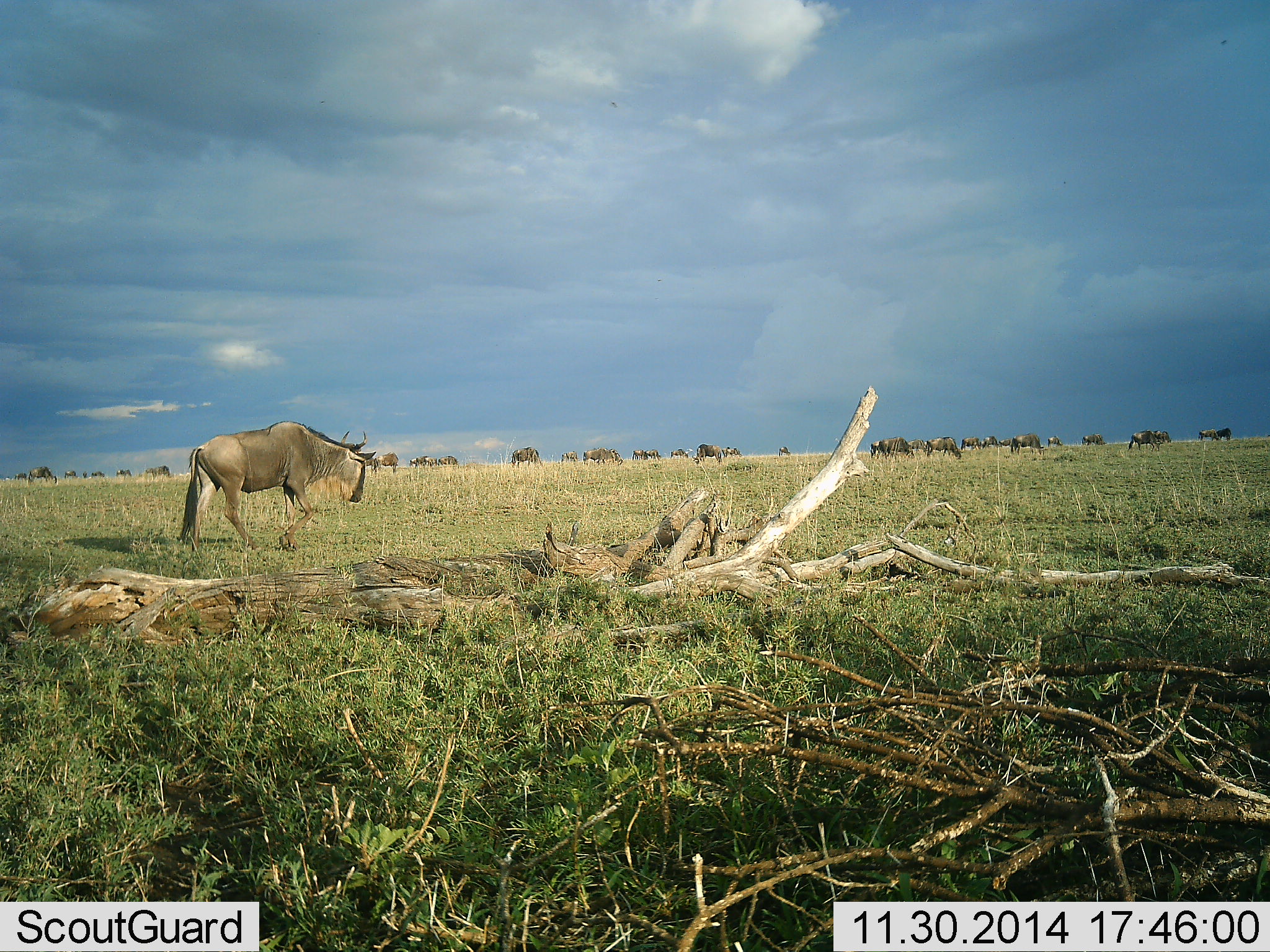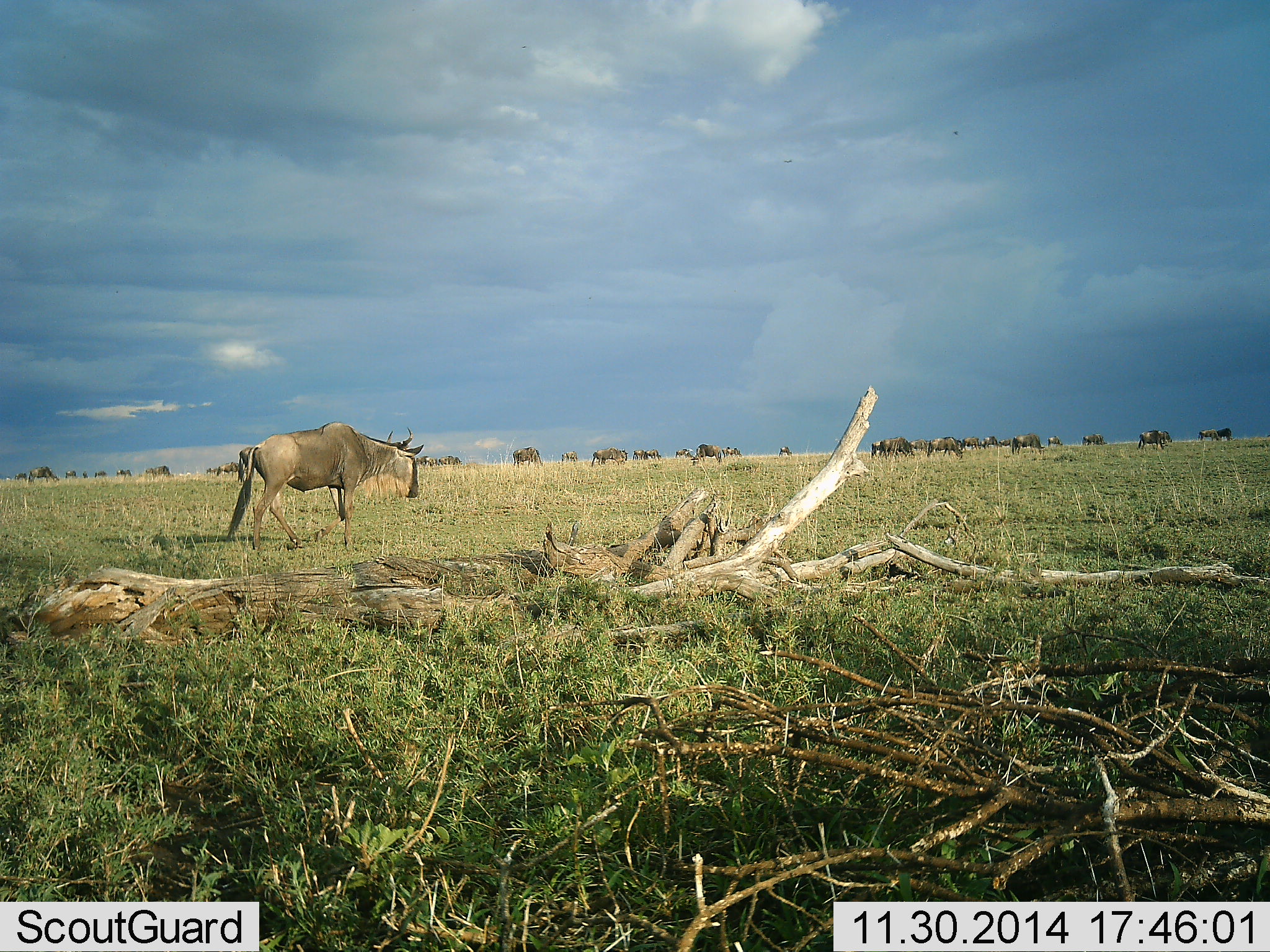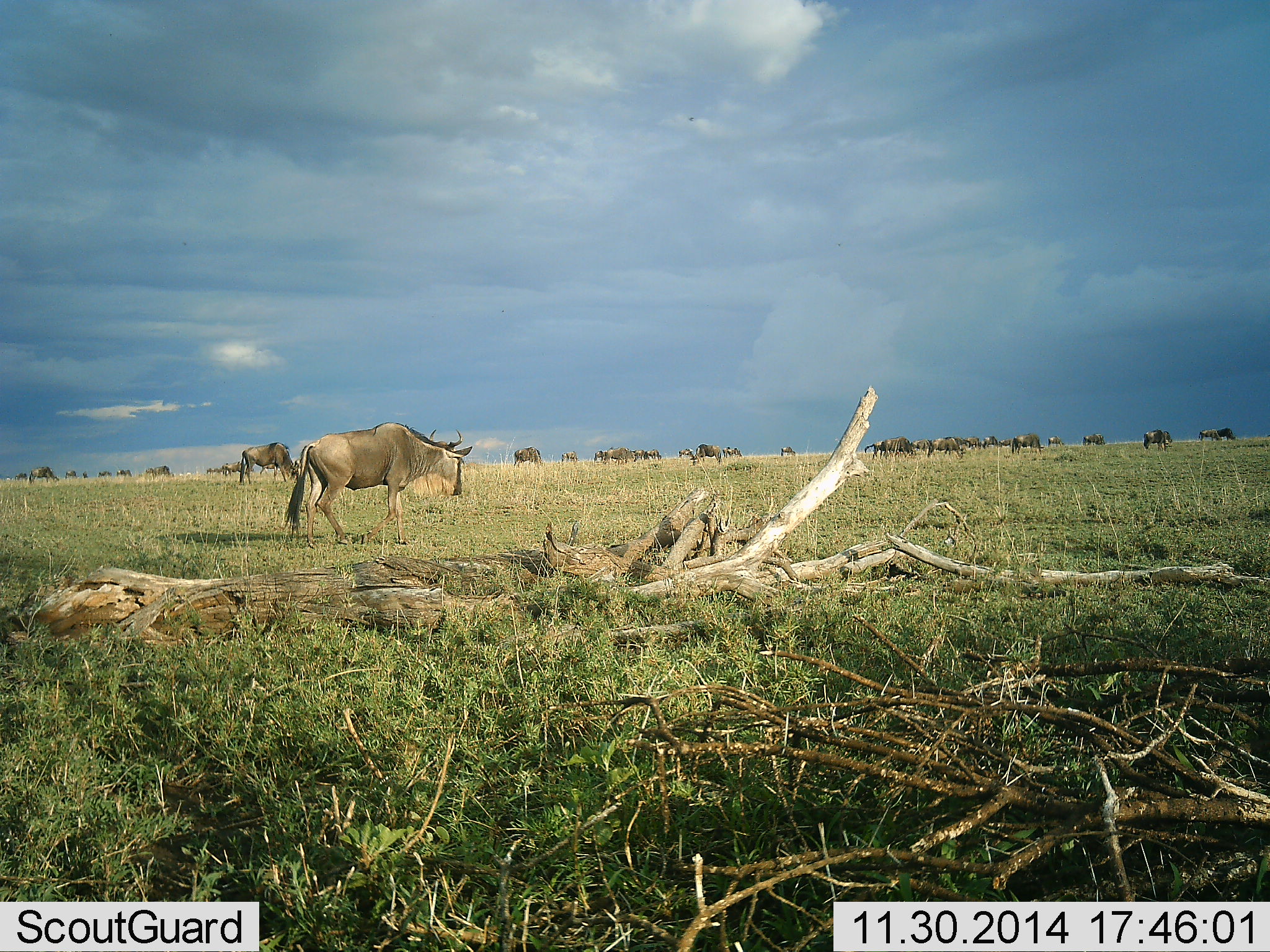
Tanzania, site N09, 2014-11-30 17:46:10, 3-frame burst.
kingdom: Animalia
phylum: Chordata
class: Mammalia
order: Artiodactyla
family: Bovidae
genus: Connochaetes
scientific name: Connochaetes taurinus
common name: blue wildebeest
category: wildebeest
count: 11-50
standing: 10%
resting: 0%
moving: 100%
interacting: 0%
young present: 0%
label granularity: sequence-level